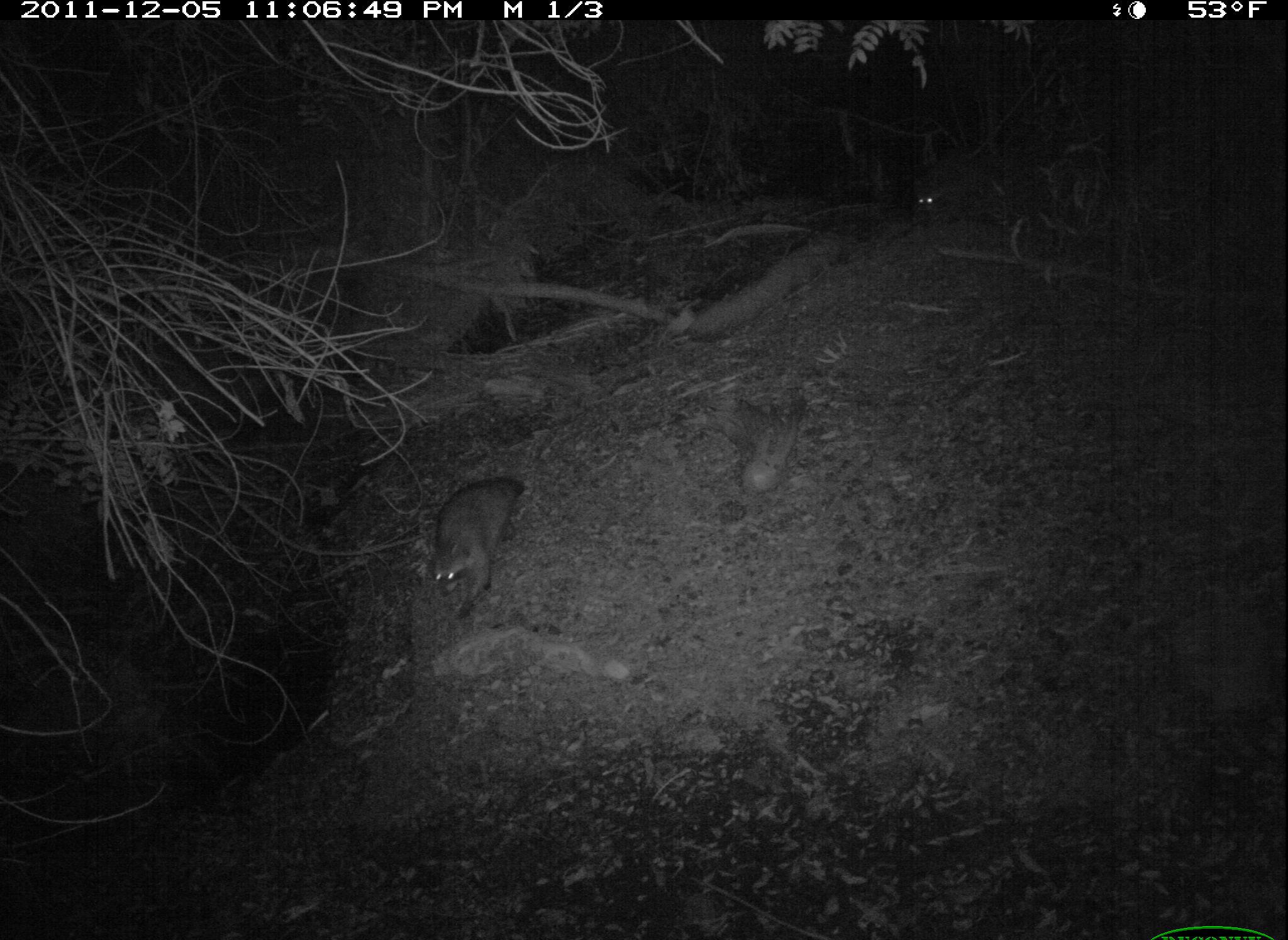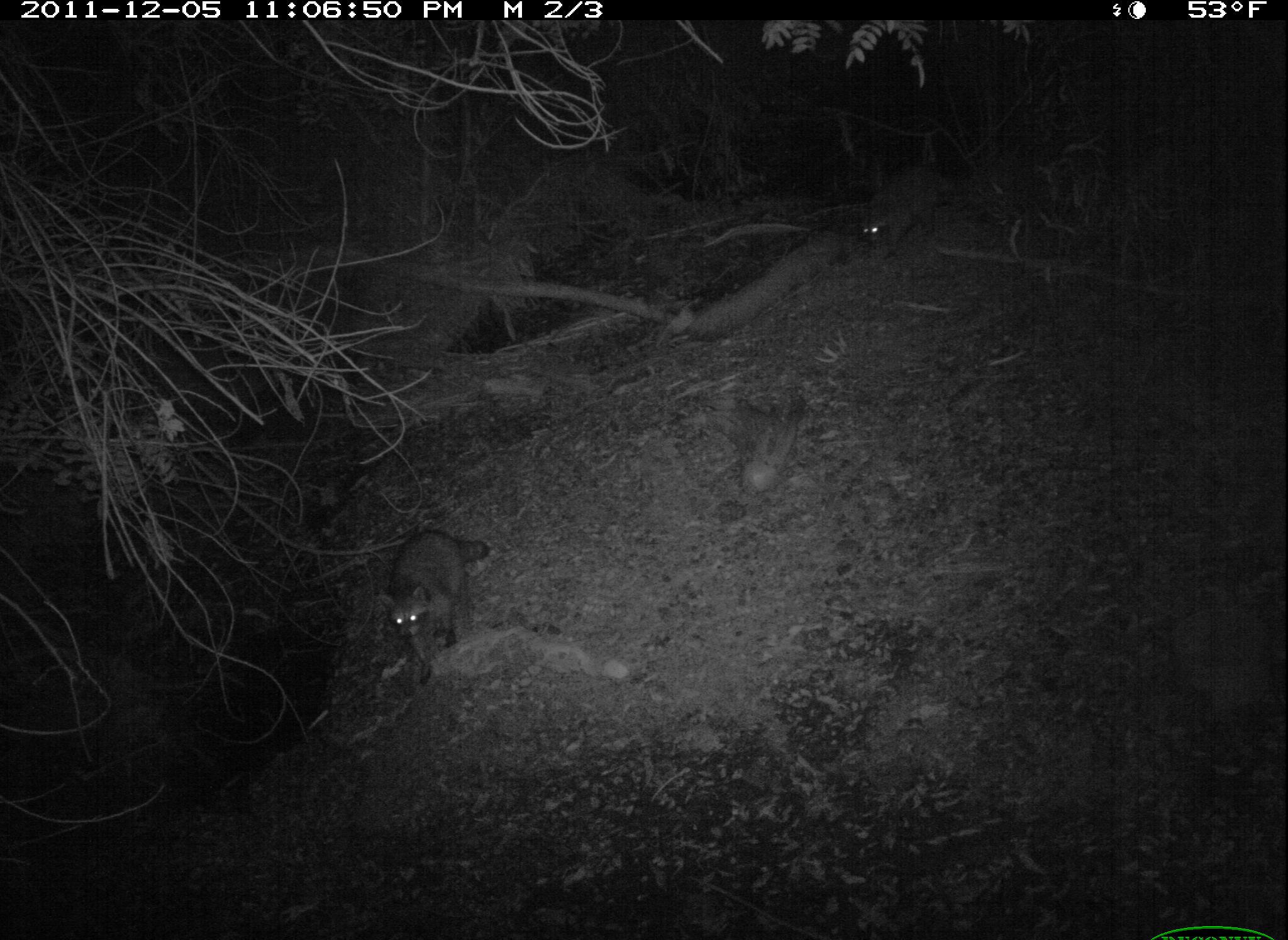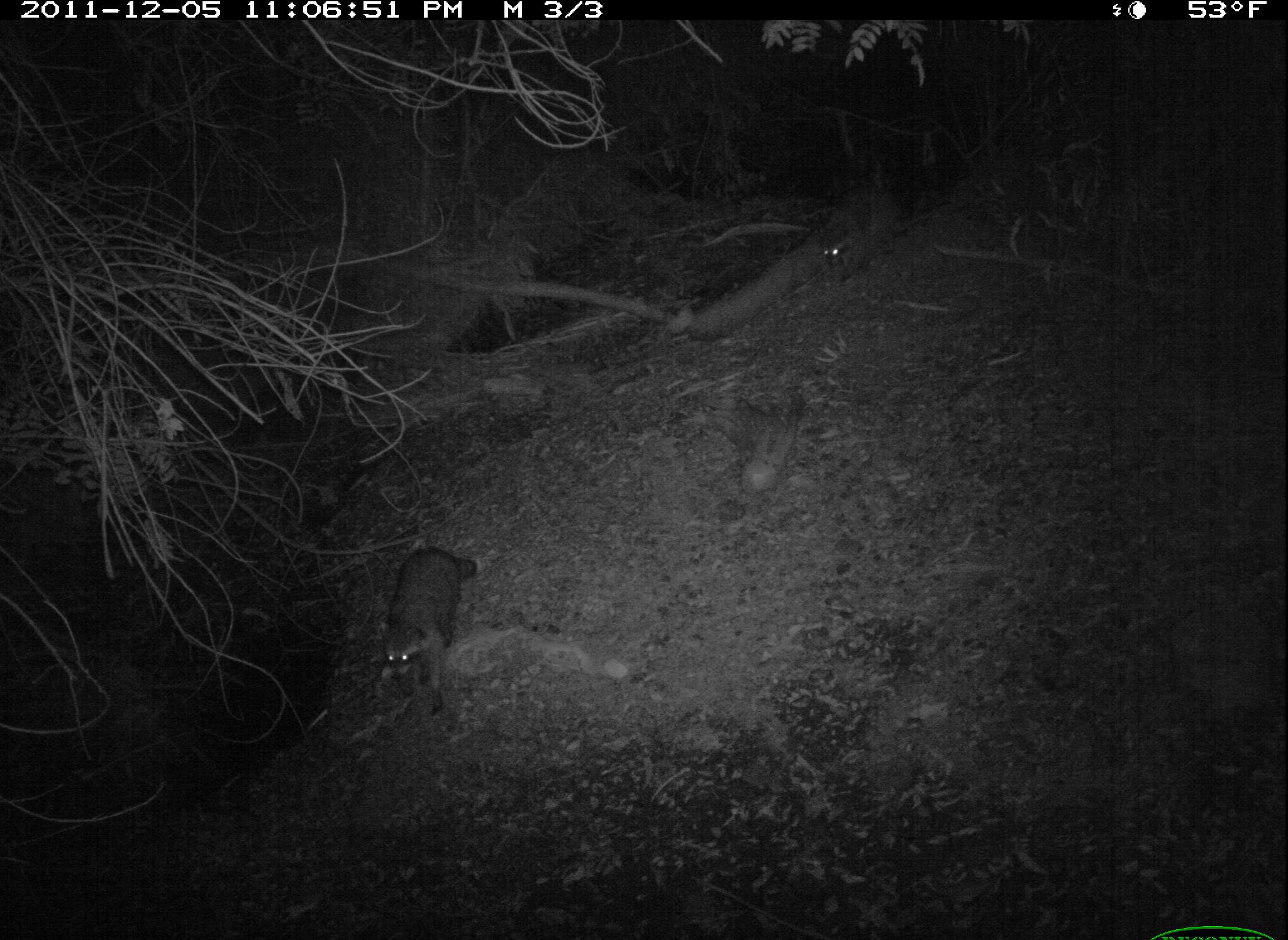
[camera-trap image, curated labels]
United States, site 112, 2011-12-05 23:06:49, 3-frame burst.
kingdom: Animalia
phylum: Chordata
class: Mammalia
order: Carnivora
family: Procyonidae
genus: Procyon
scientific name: Procyon lotor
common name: raccoon